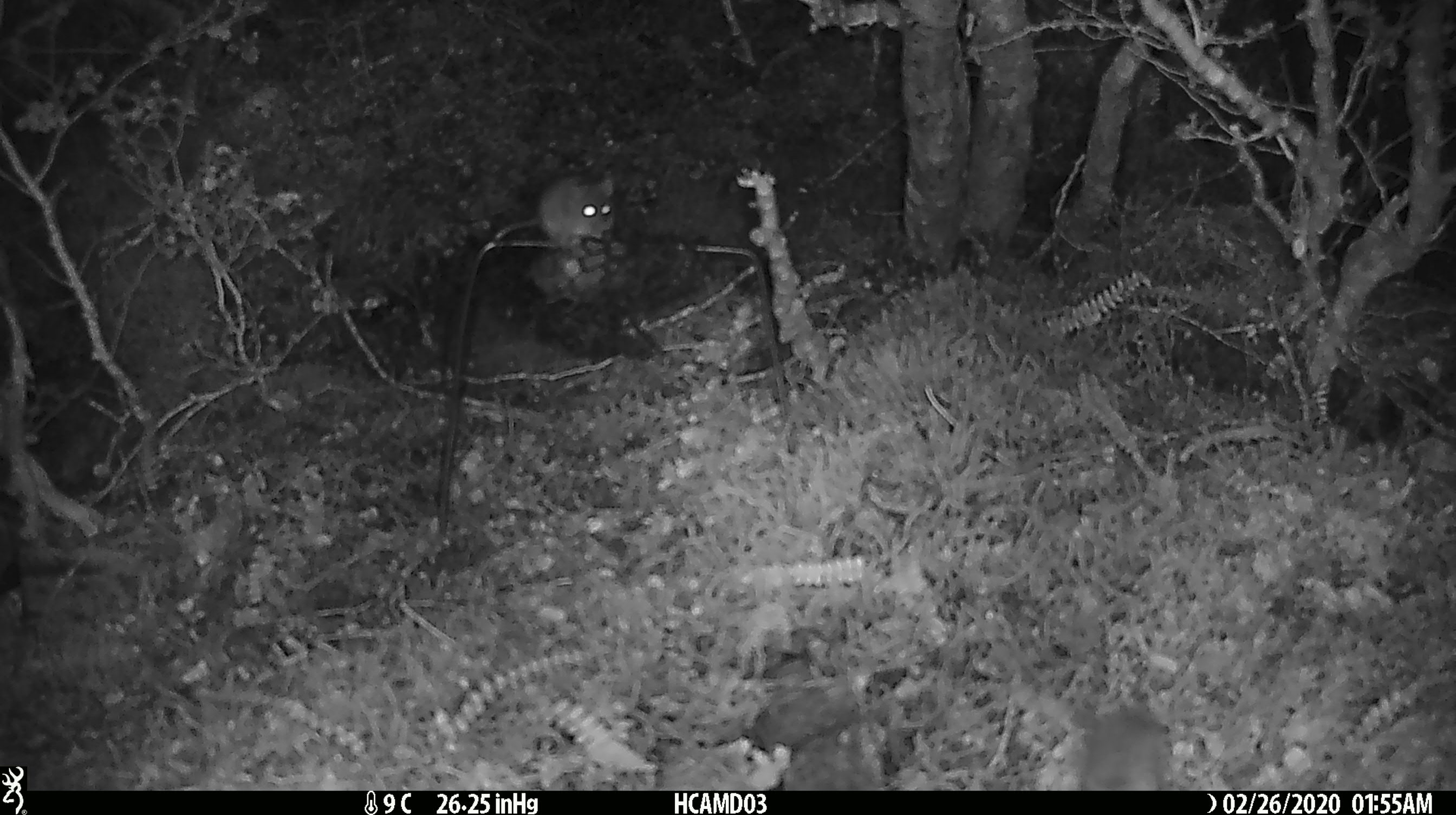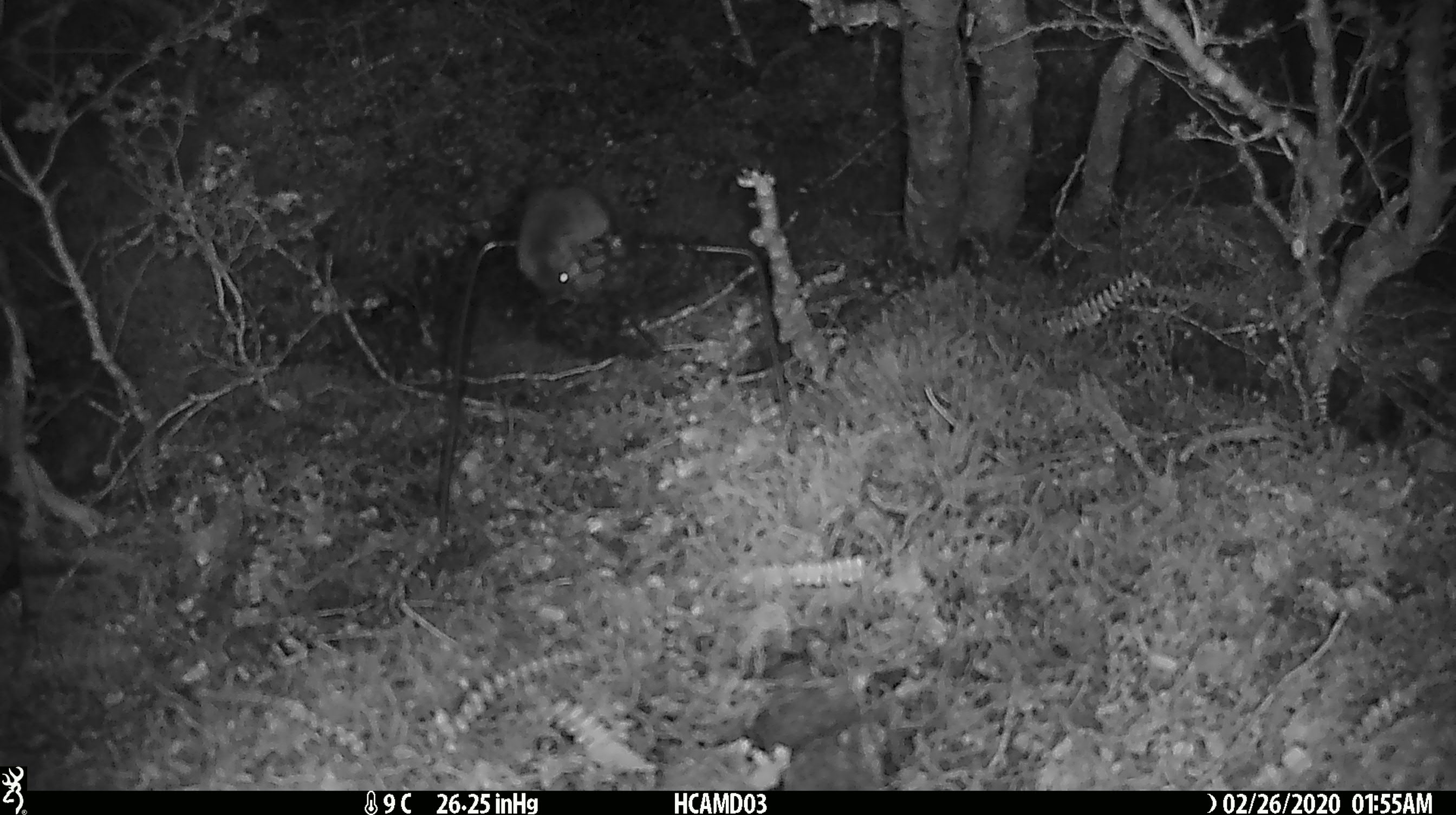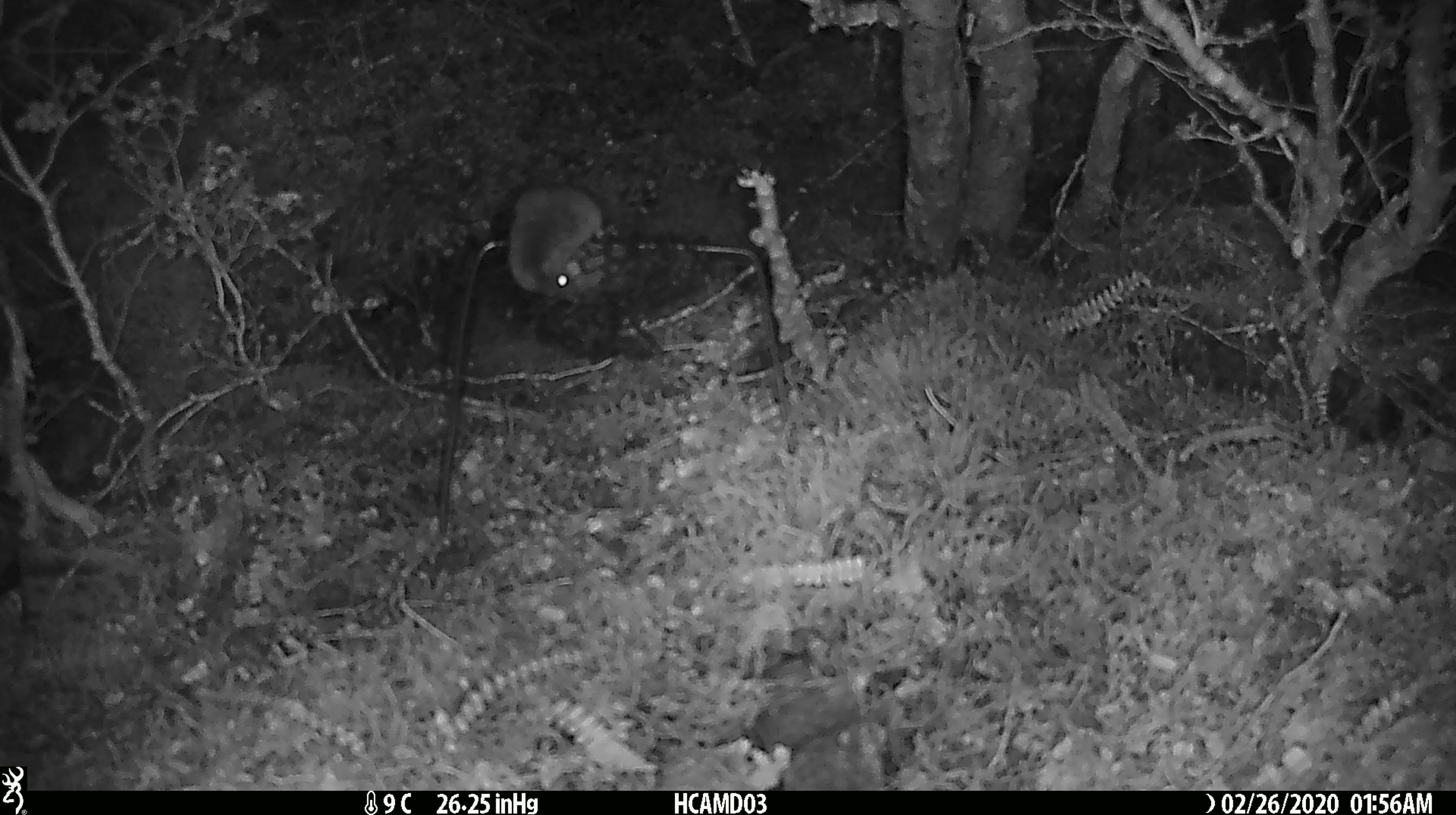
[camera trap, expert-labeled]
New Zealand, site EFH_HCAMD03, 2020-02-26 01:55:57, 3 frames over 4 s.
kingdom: Animalia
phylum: Chordata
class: Mammalia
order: Rodentia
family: Muridae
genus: Mus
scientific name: Mus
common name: mouse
Mouse (Mus).